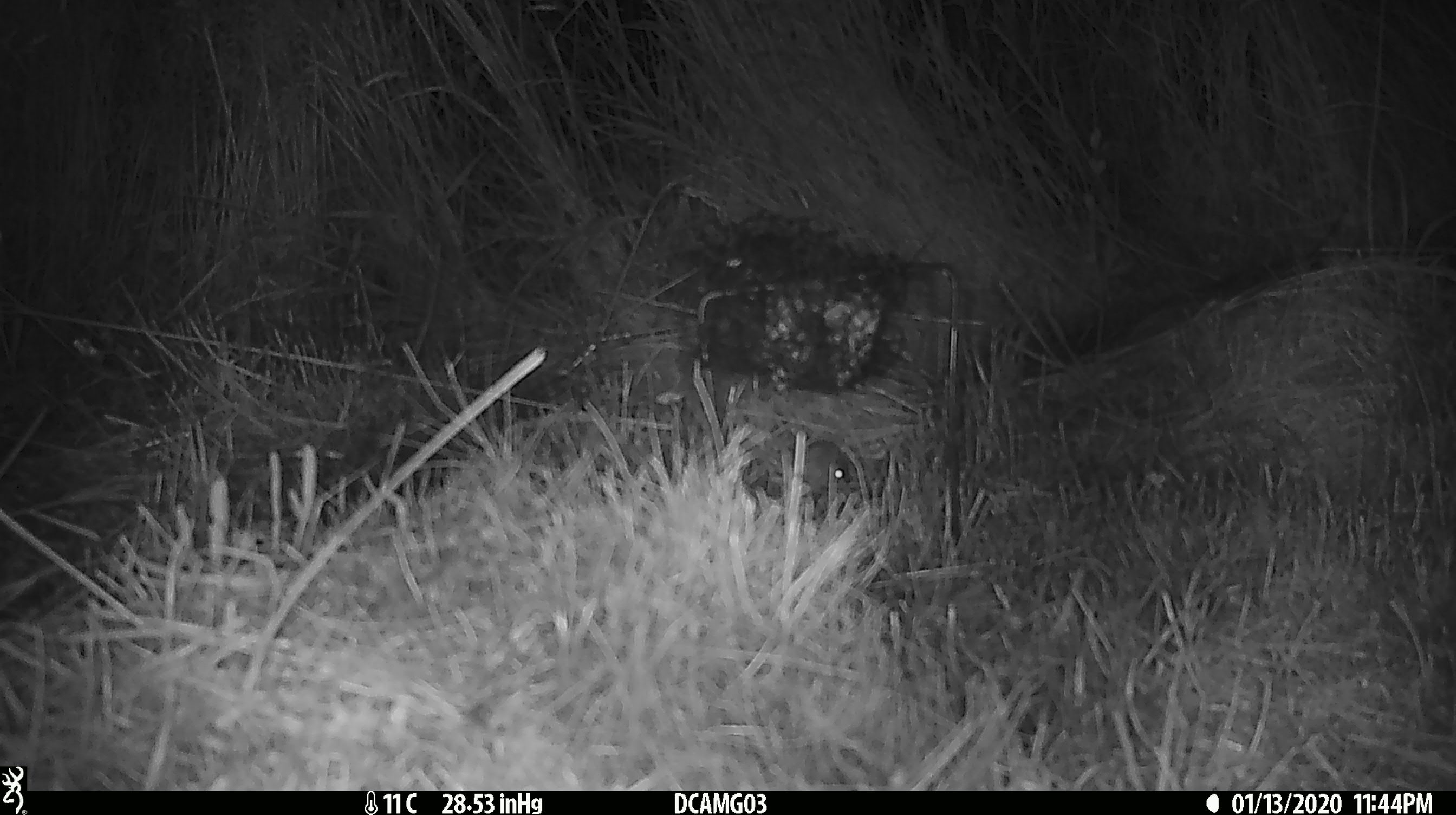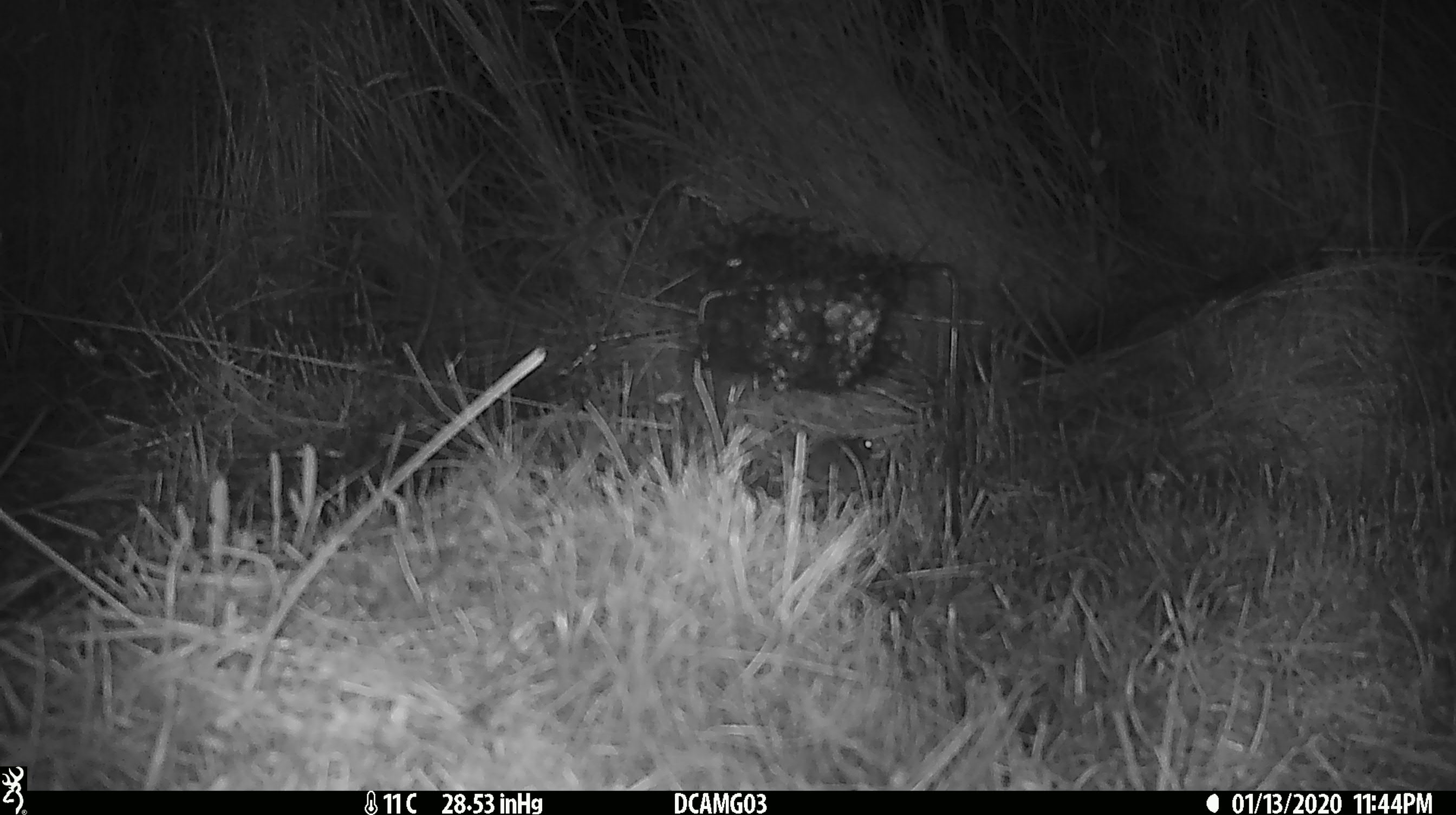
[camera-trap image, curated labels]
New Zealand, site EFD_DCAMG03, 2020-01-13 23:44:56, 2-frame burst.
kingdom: Animalia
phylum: Chordata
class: Mammalia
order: Rodentia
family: Muridae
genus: Mus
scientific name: Mus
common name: mouse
Mouse (Mus).